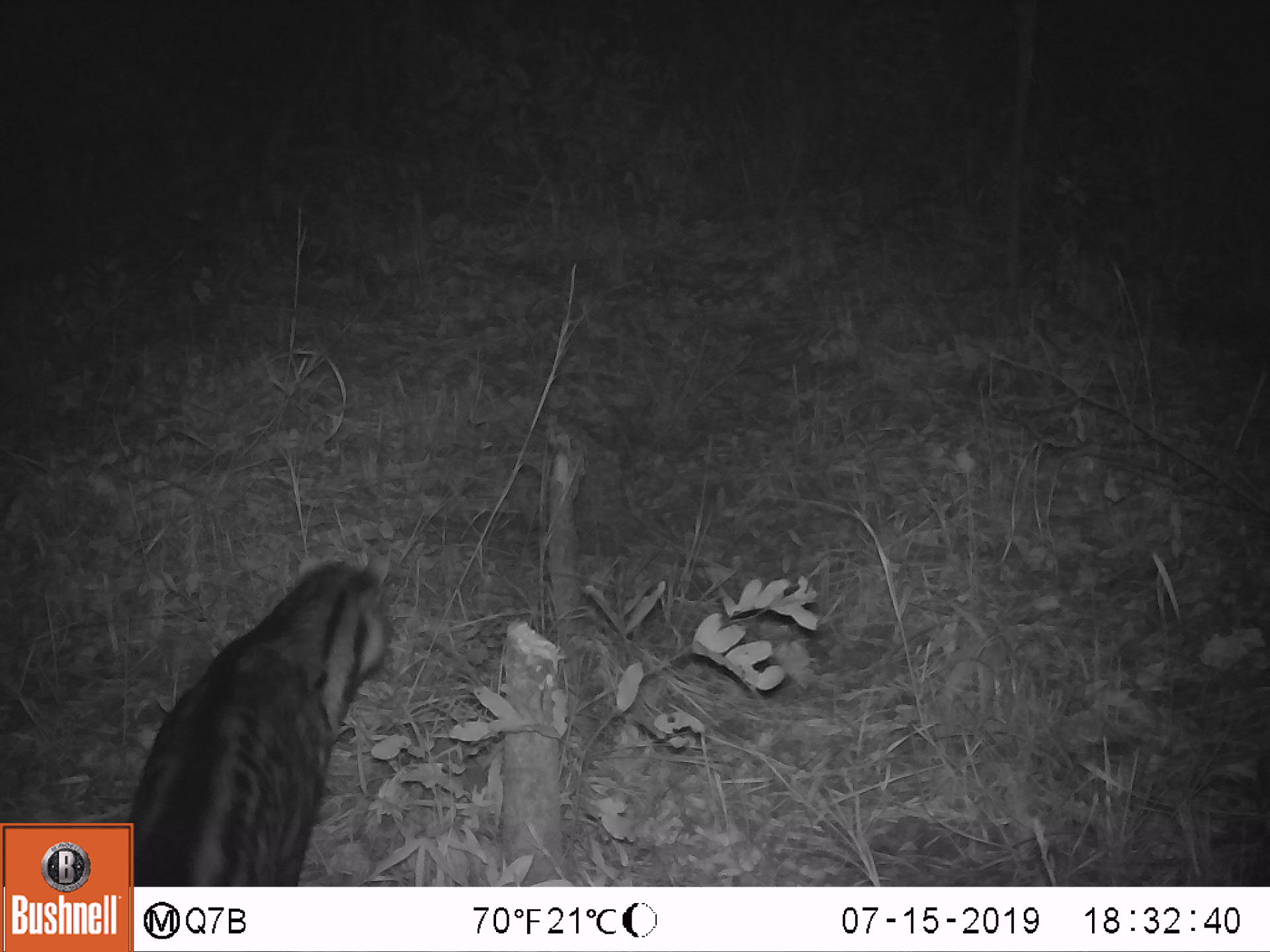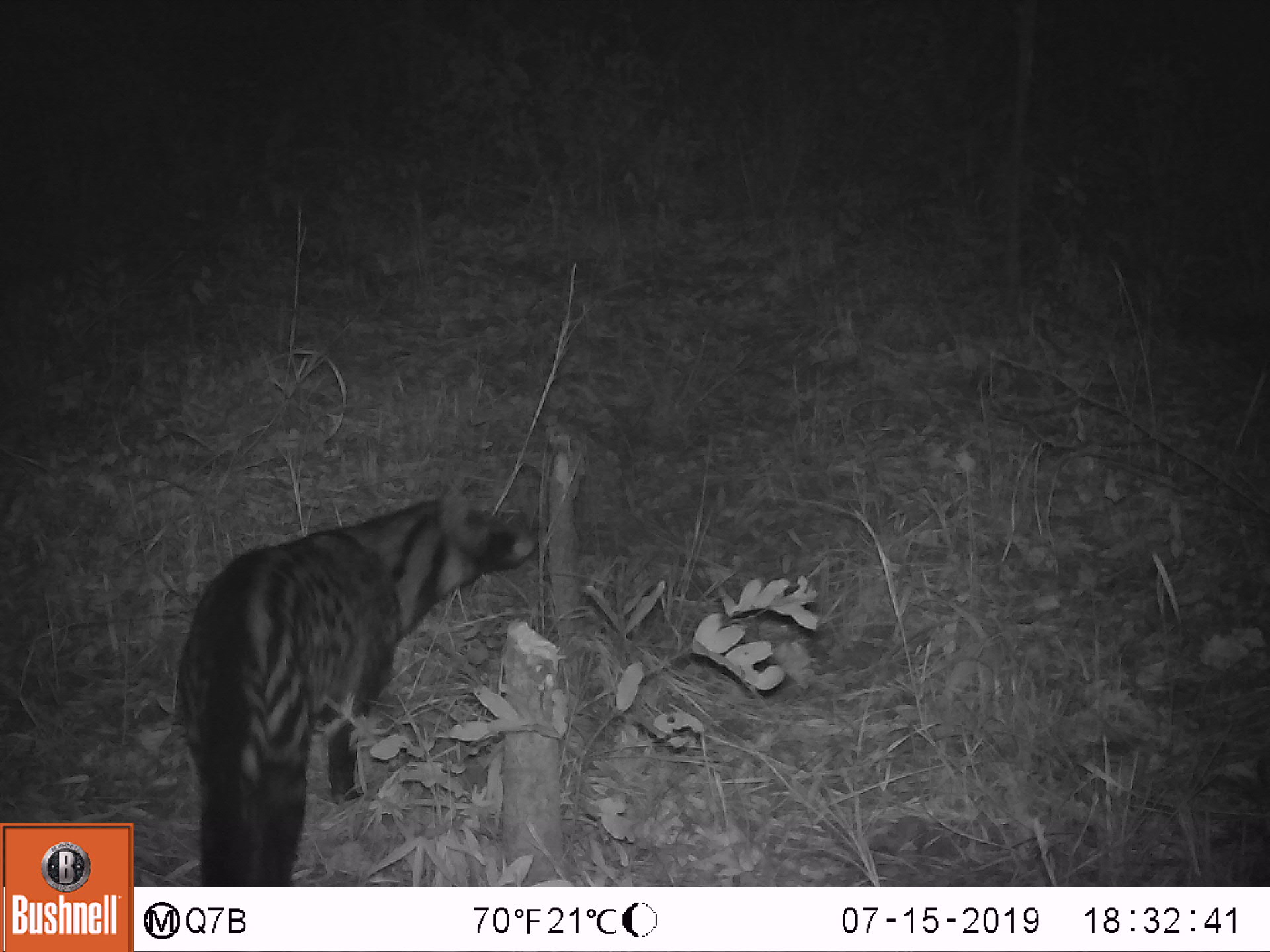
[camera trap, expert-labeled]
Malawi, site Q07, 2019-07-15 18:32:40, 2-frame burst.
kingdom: Animalia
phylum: Chordata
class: Mammalia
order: Carnivora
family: Viverridae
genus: Civettictis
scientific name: Civettictis civetta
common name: african civet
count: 1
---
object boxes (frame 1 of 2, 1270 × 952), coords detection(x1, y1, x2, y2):
african civet: detection(134, 544, 398, 884)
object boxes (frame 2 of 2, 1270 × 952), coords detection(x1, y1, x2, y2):
african civet: detection(165, 491, 539, 882)